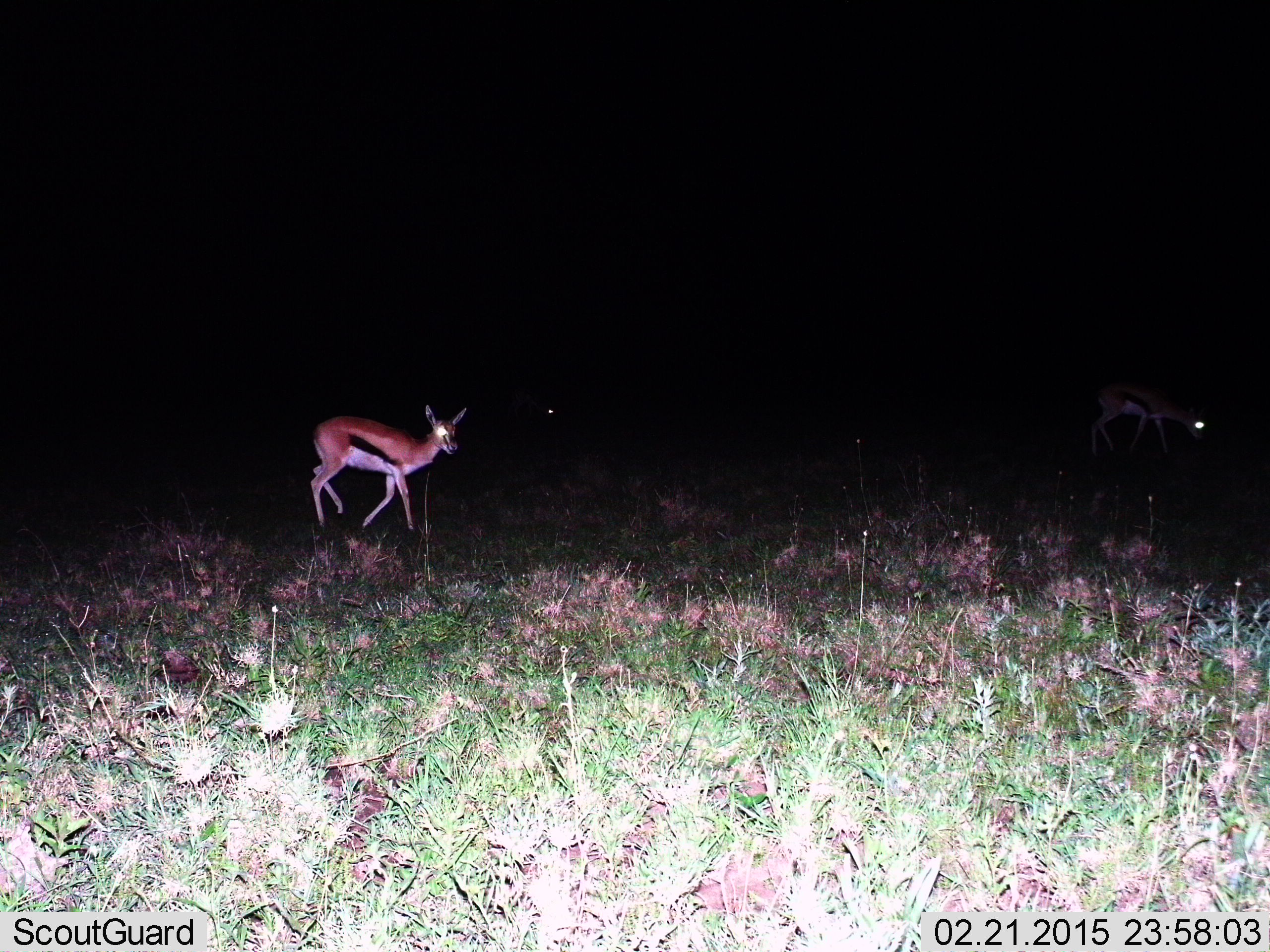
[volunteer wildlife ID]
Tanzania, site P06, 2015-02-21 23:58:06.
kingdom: Animalia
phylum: Chordata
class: Mammalia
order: Artiodactyla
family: Bovidae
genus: Eudorcas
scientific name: Eudorcas thomsonii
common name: thomson's gazelle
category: gazellethomsons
Gazellethomsons (thomson's gazelle) (Eudorcas thomsonii), count 2. Behavior (volunteer vote fractions): standing 40%, resting 0%, moving 70%, interacting 0%. Young present (vote fraction): 10%. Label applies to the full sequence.